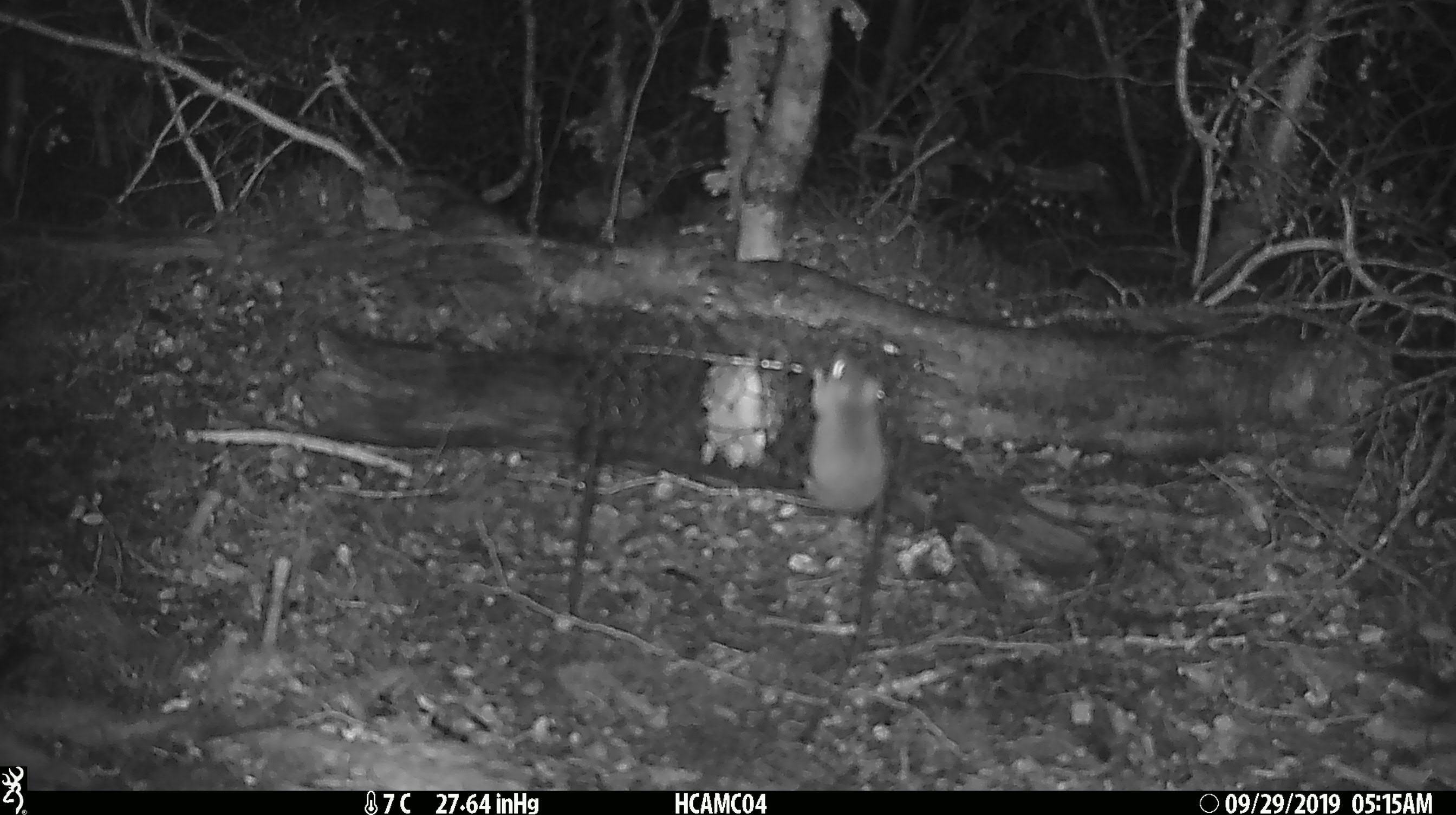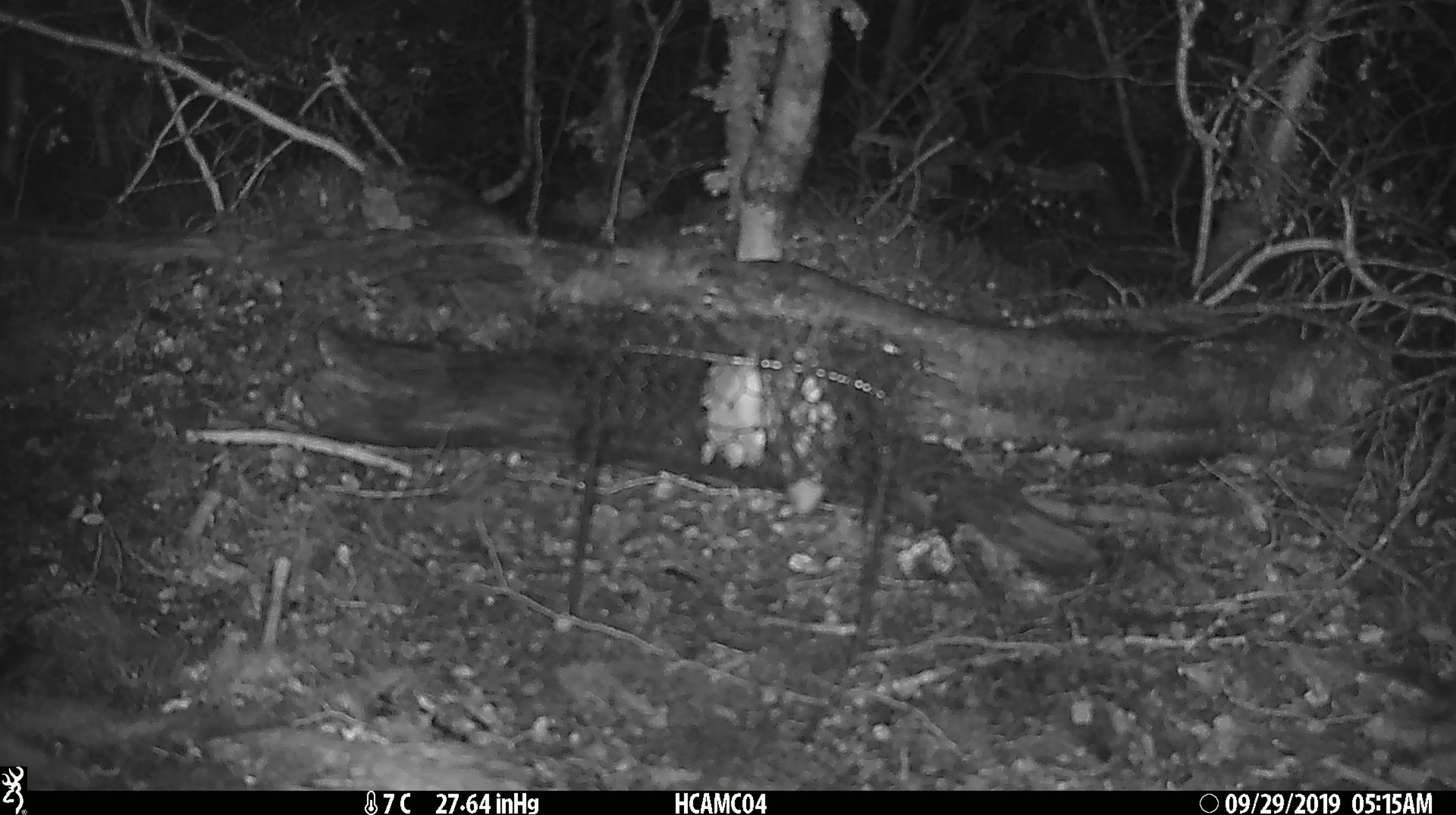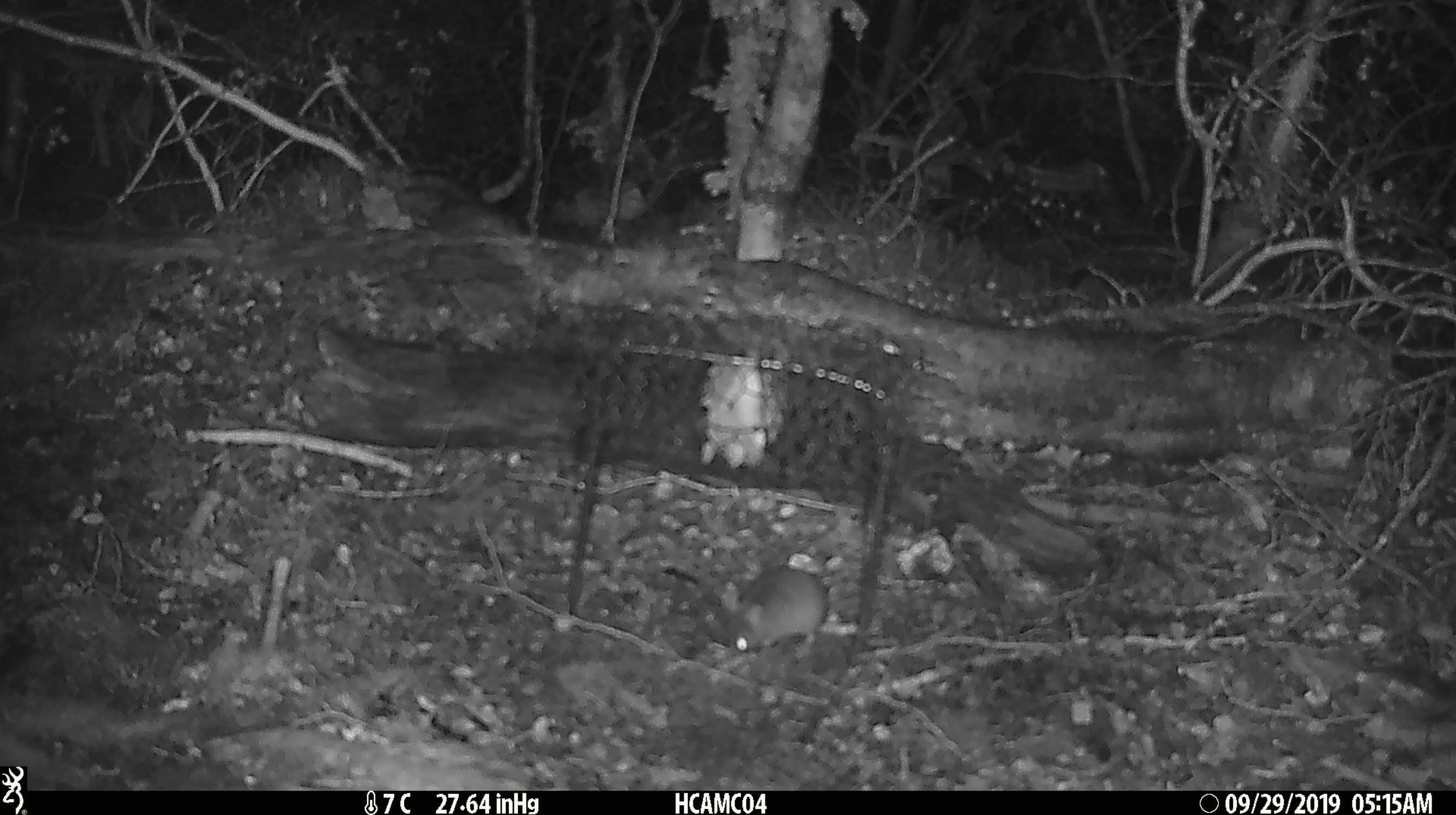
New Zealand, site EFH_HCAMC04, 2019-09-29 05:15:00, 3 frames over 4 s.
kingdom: Animalia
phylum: Chordata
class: Mammalia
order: Rodentia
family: Muridae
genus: Mus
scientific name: Mus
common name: mouse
Mouse (Mus).